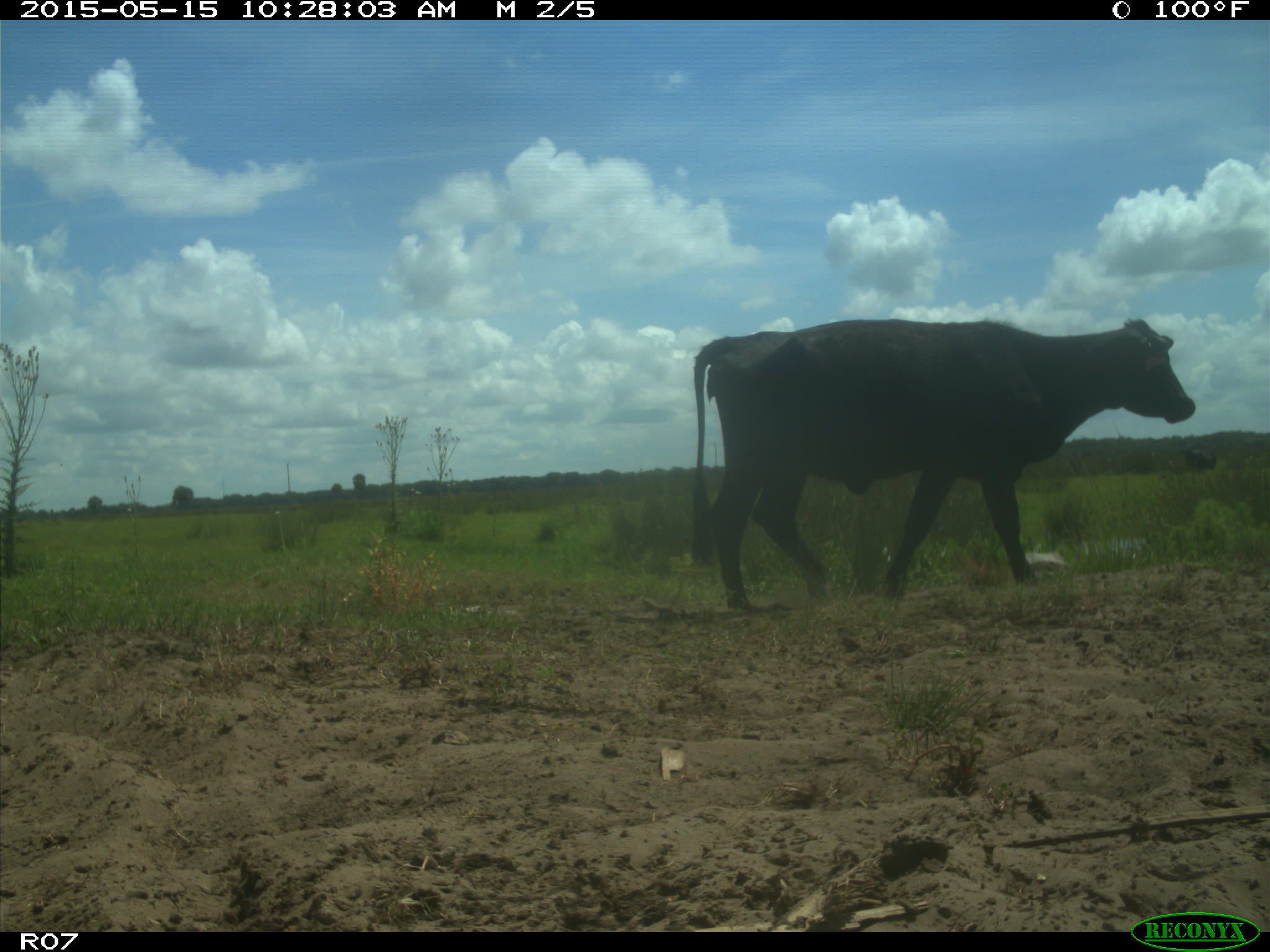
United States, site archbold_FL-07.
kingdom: Animalia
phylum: Chordata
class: Mammalia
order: Artiodactyla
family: Bovidae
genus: Bos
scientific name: Bos taurus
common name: domestic cow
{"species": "Bos taurus (domestic cow)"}